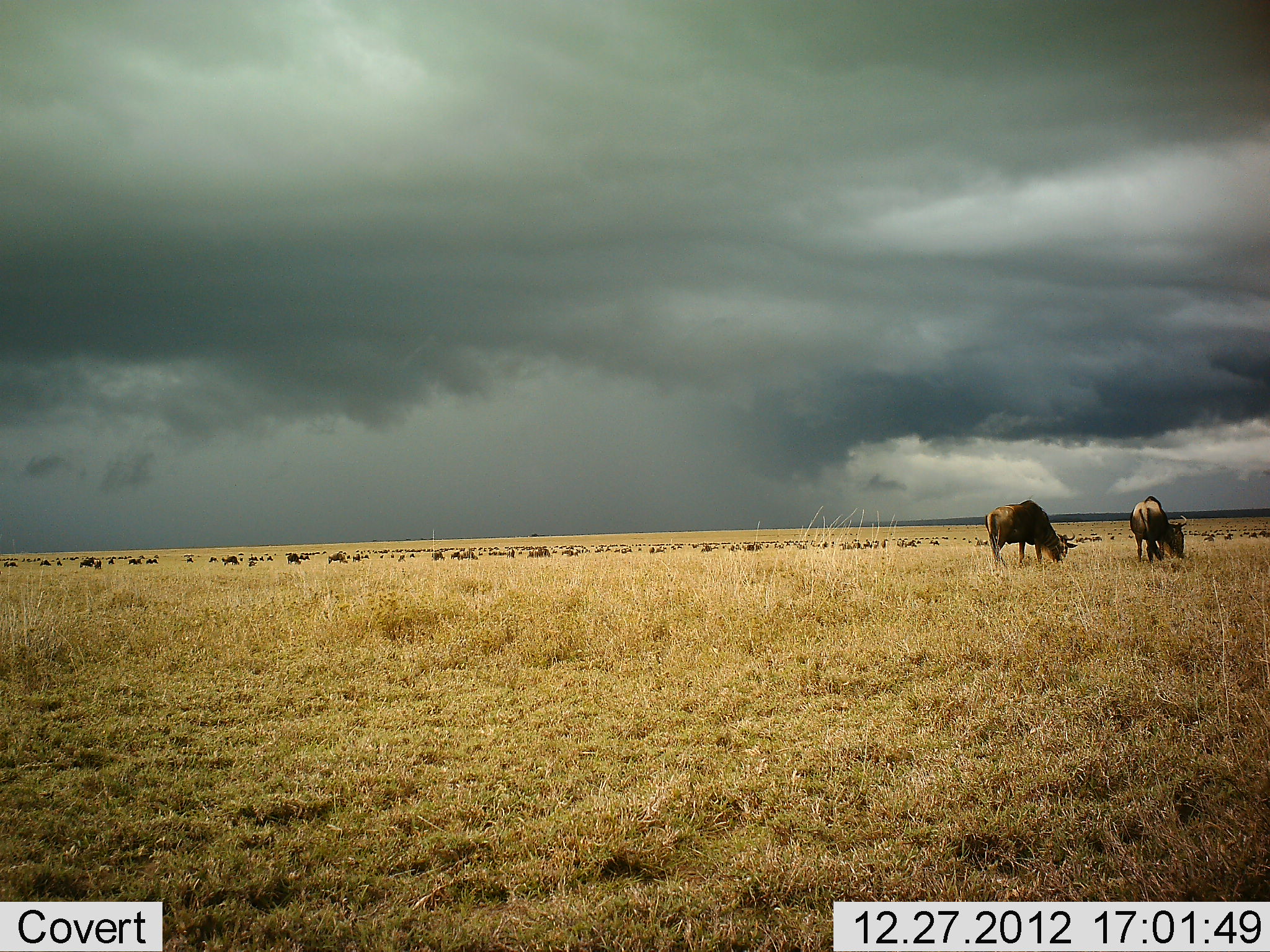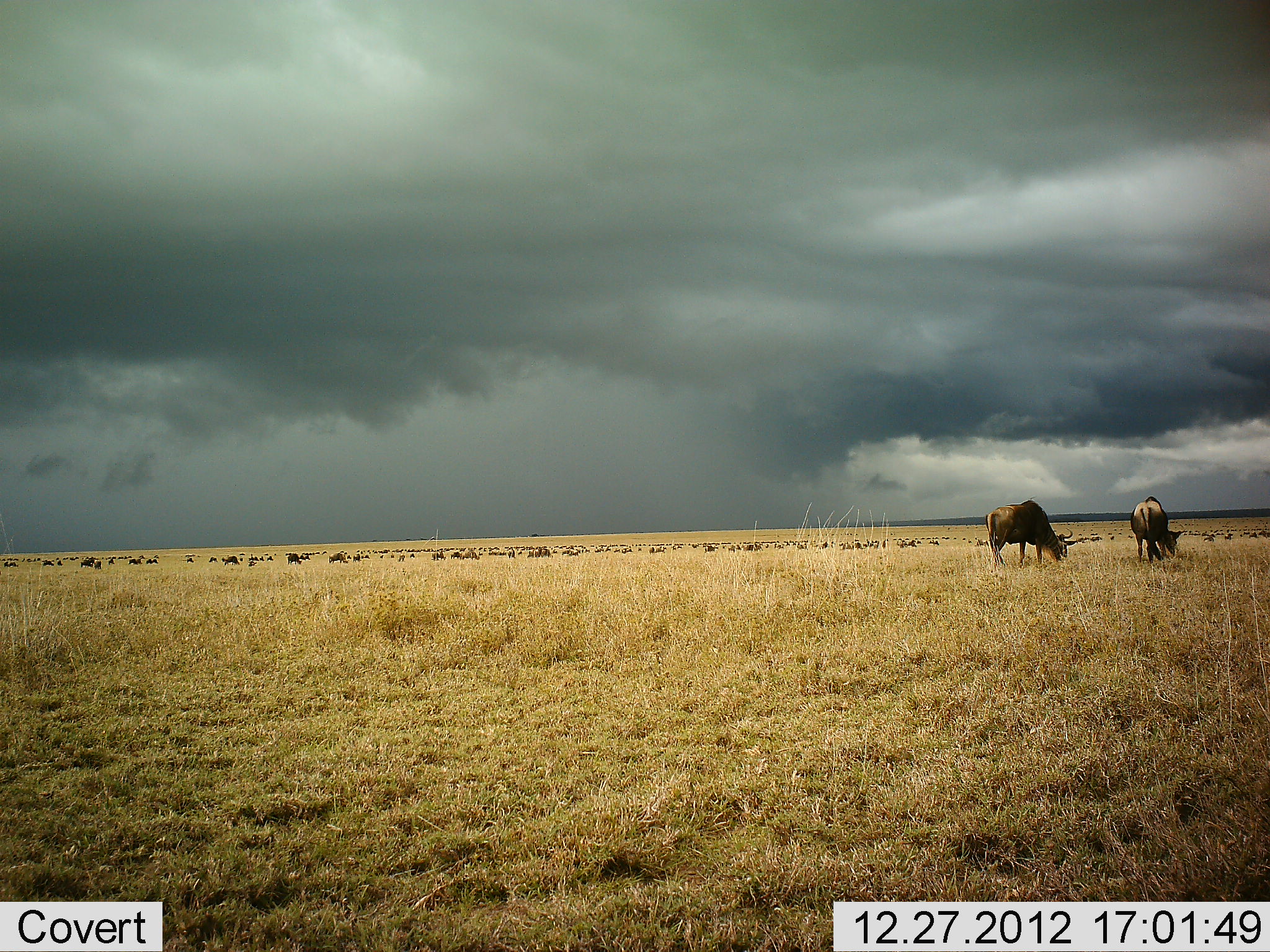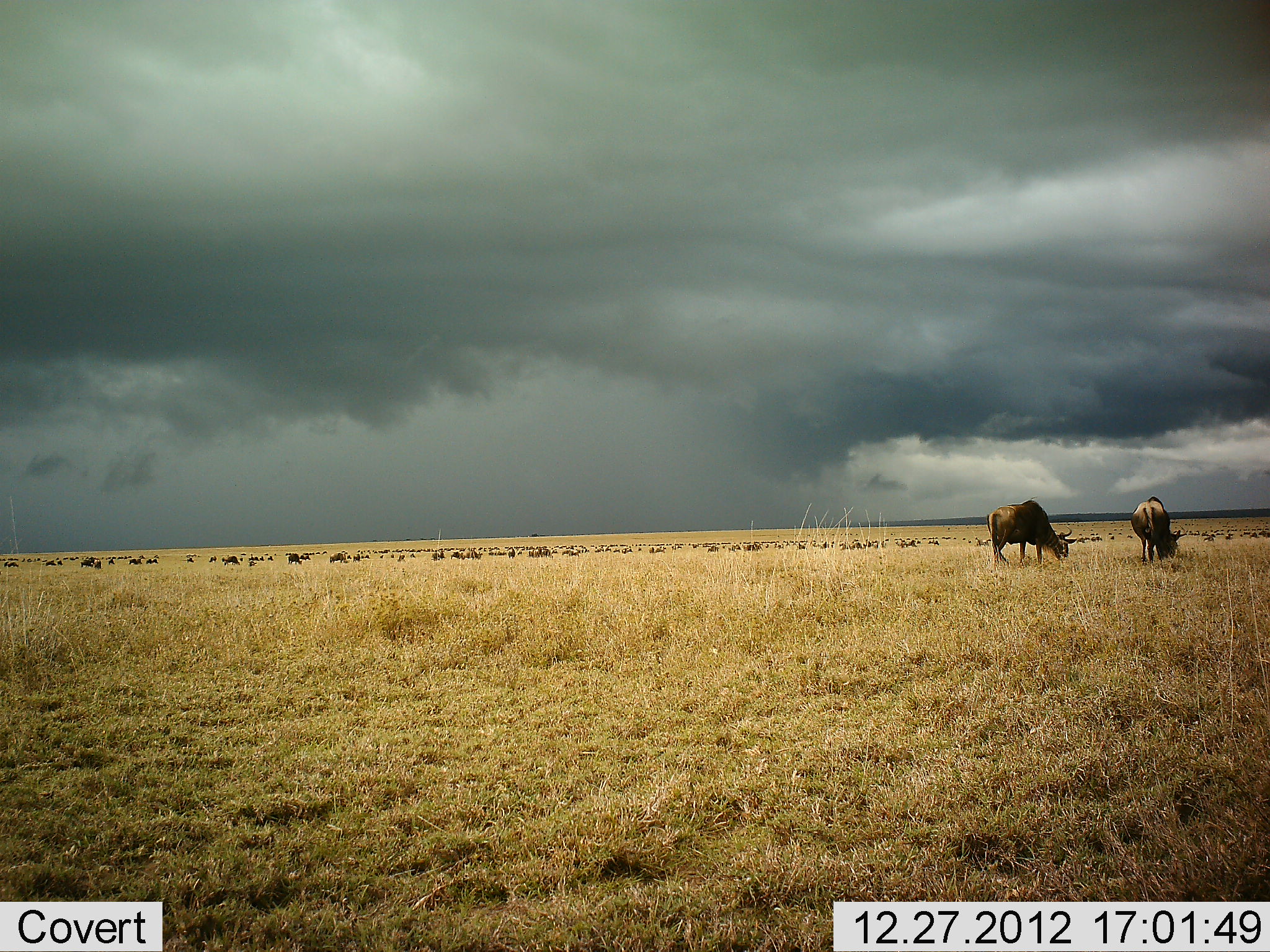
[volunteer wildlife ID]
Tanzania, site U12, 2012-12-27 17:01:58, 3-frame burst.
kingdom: Animalia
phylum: Chordata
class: Mammalia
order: Artiodactyla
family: Bovidae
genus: Connochaetes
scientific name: Connochaetes taurinus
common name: blue wildebeest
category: wildebeest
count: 51+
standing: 50%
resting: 0%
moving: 10%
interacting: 10%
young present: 0%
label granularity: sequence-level